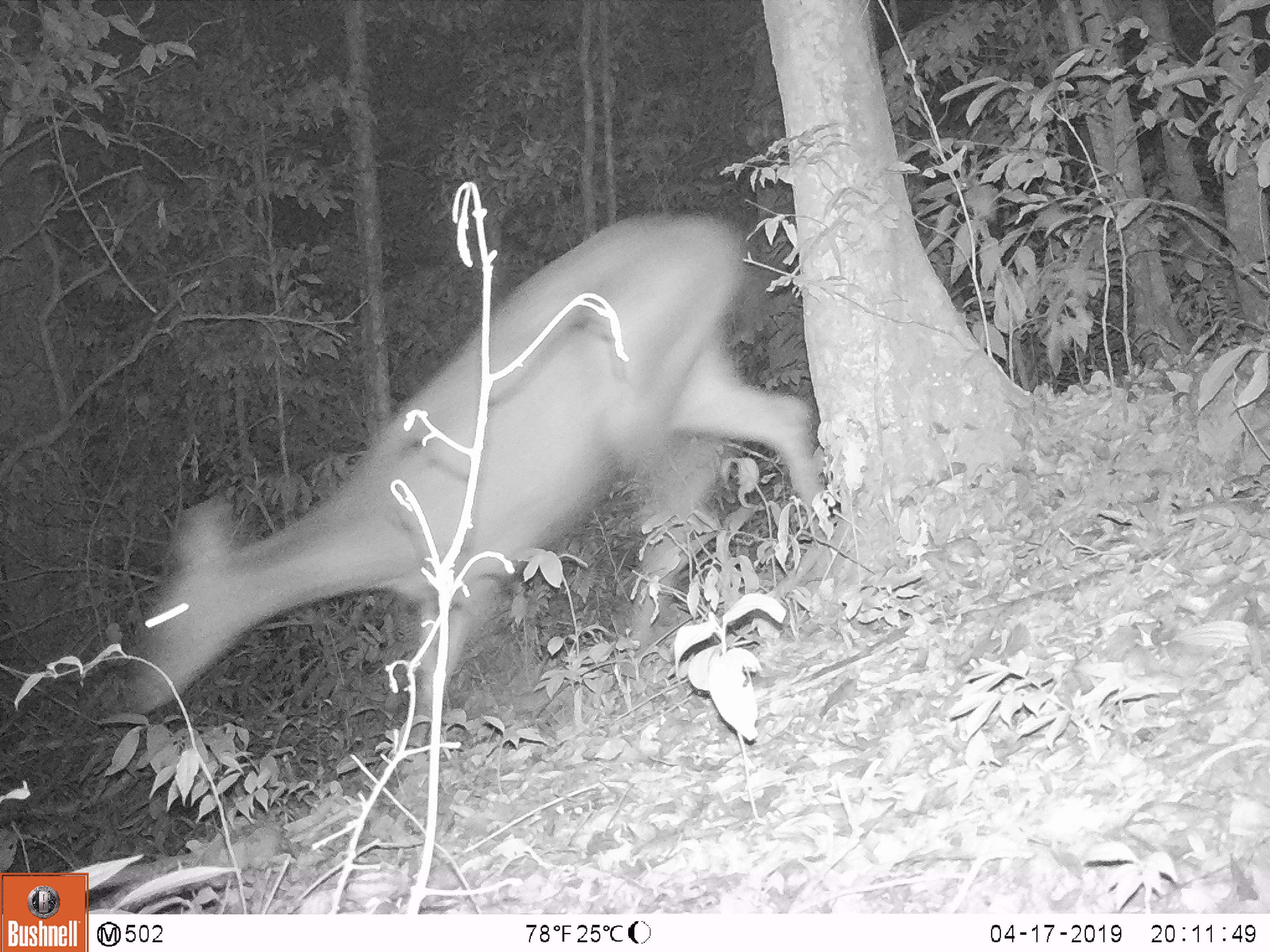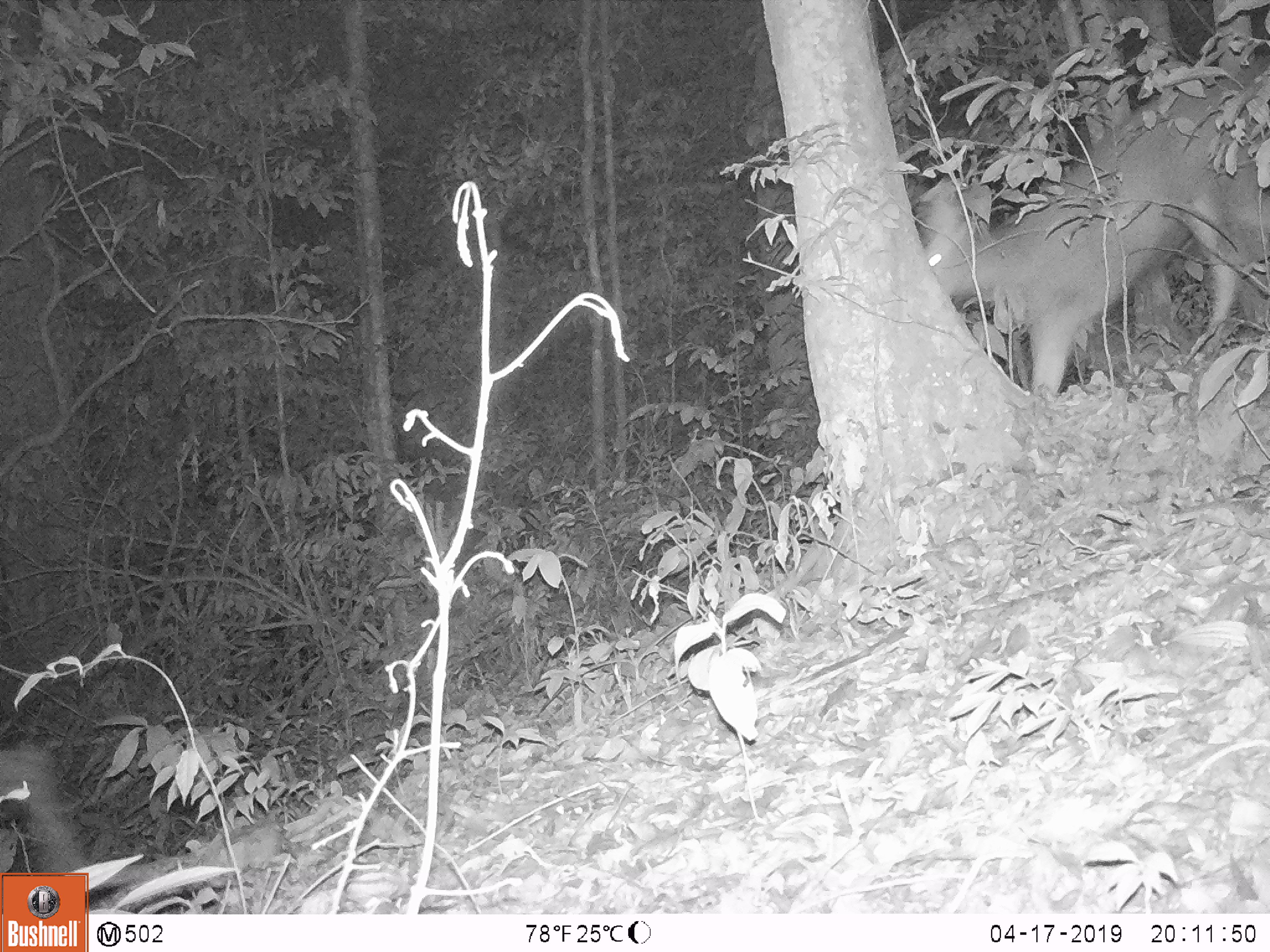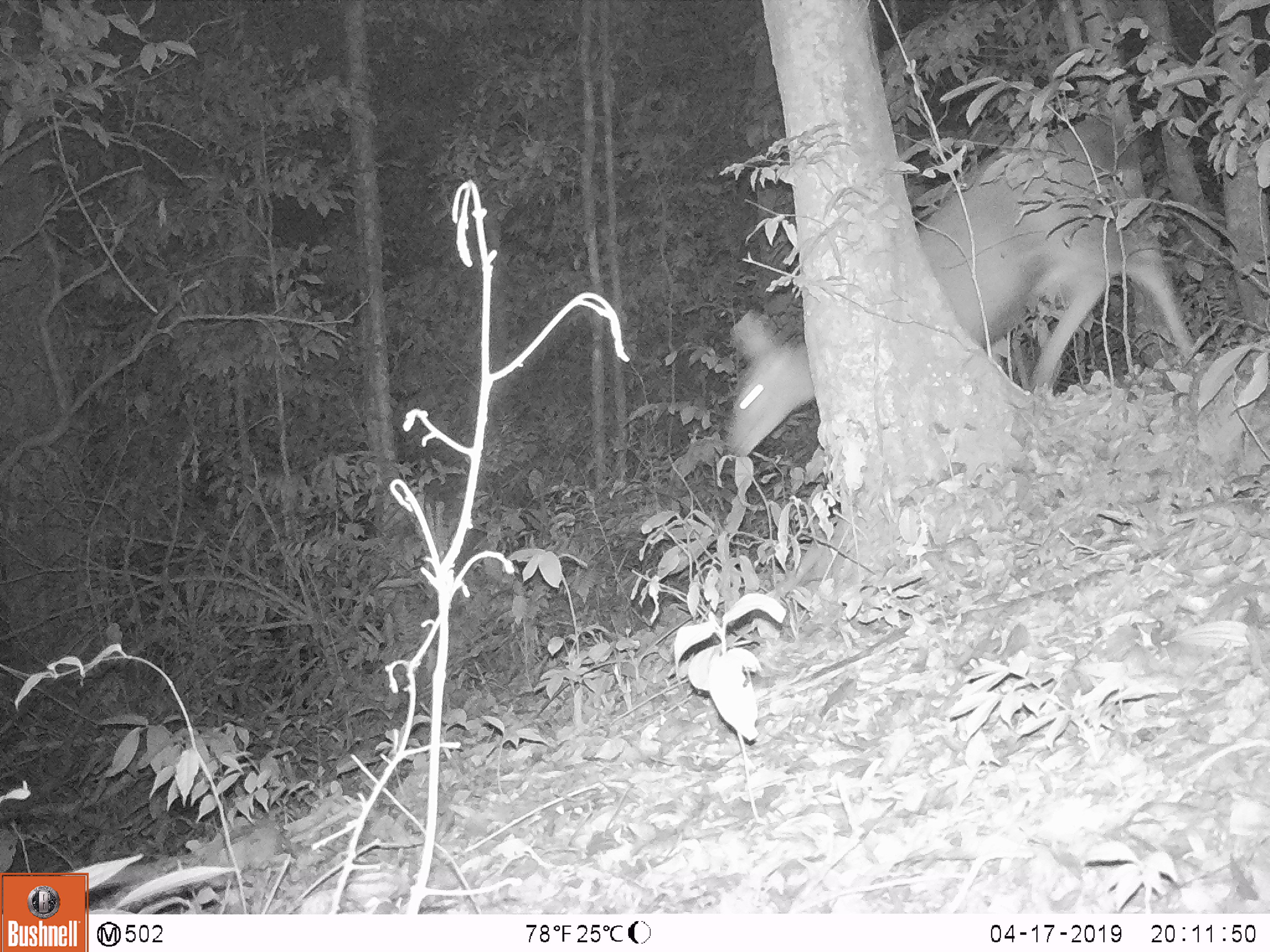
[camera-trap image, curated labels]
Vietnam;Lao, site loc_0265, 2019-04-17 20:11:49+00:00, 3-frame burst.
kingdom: Animalia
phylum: Chordata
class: Mammalia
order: Artiodactyla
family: Cervidae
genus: Rusa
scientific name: Rusa unicolor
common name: sambar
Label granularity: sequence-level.